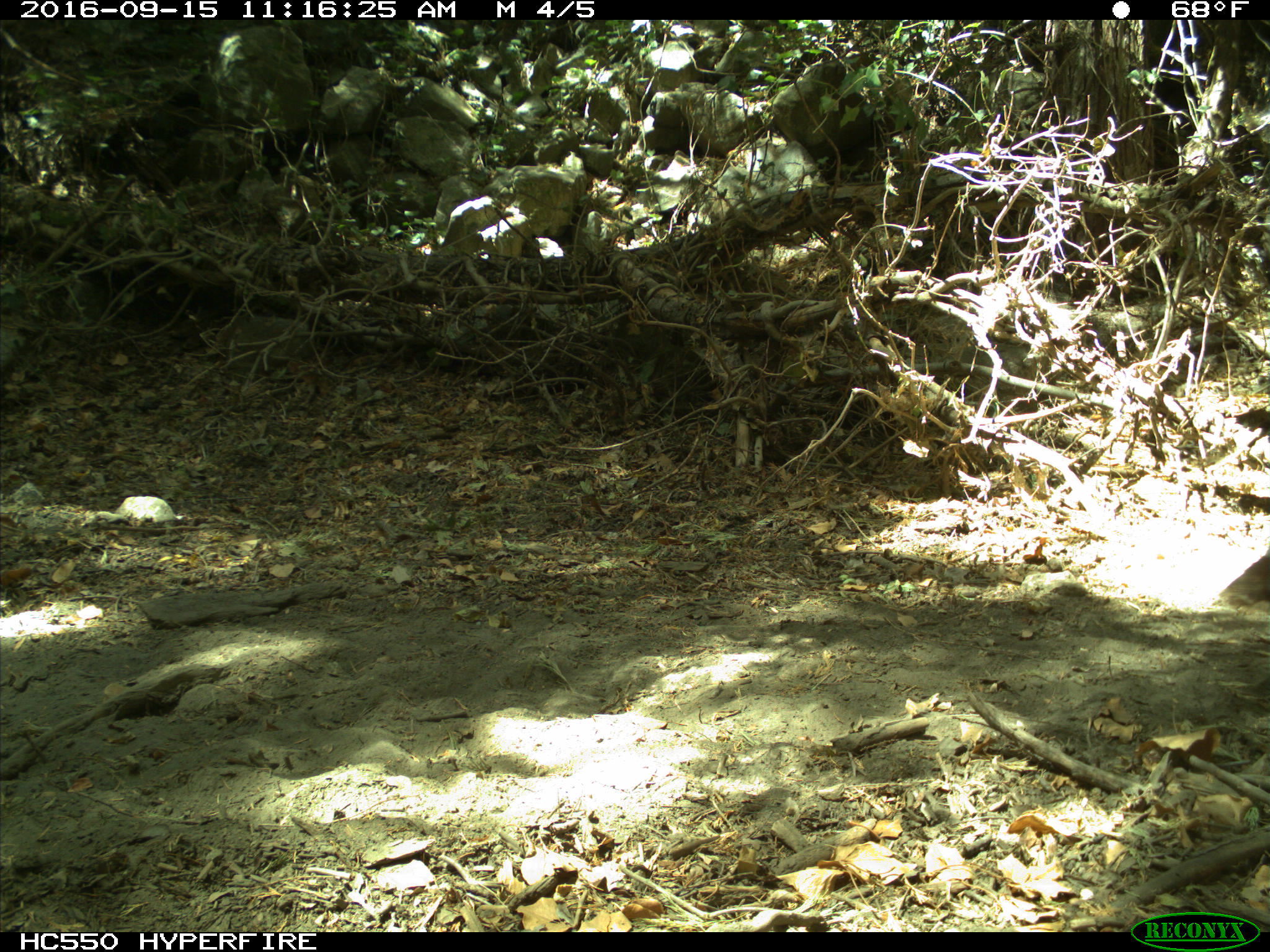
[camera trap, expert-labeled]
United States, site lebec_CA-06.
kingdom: Animalia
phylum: Chordata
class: Aves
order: Galliformes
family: Phasianidae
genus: Meleagris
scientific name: Meleagris gallopavo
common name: wild turkey